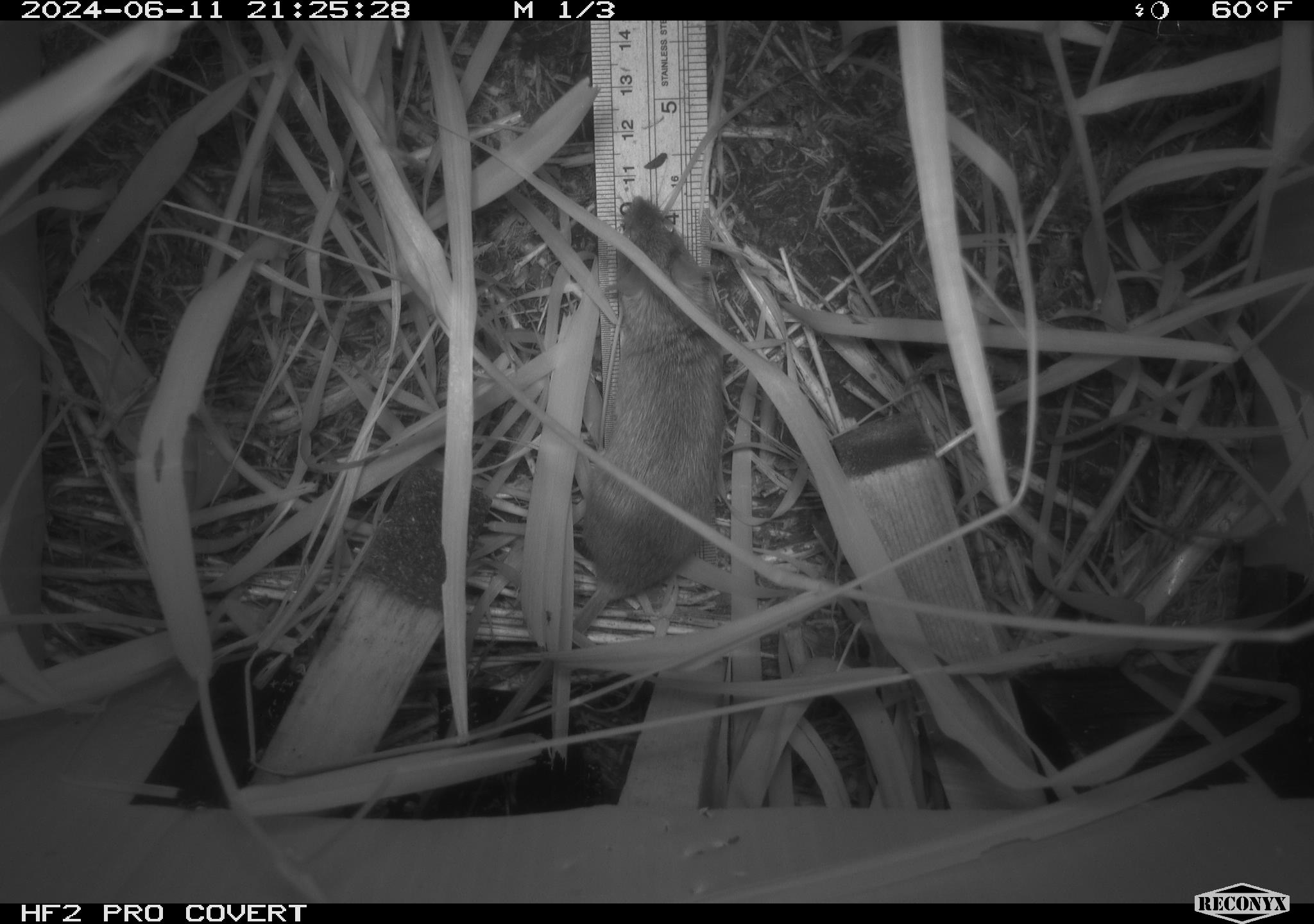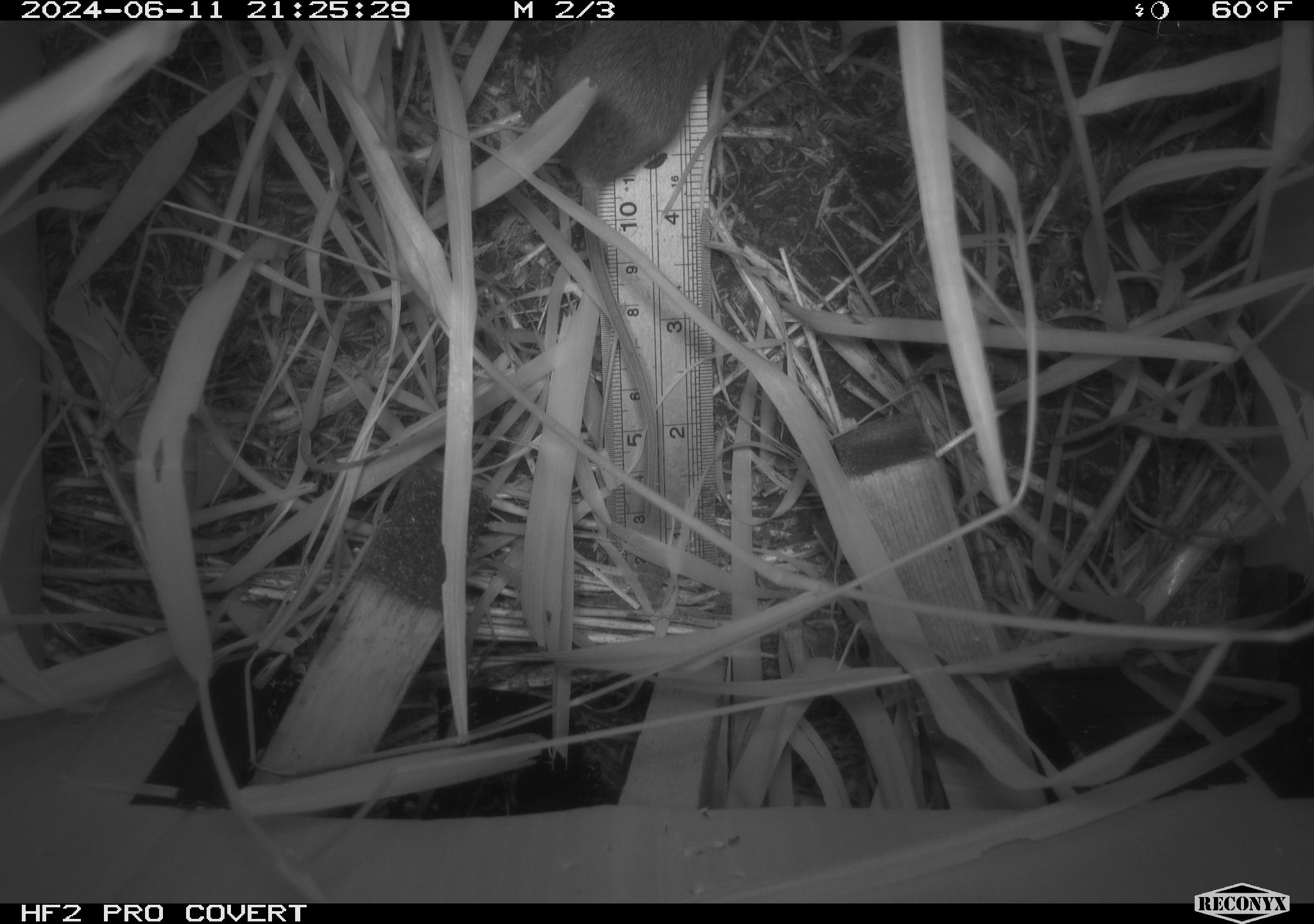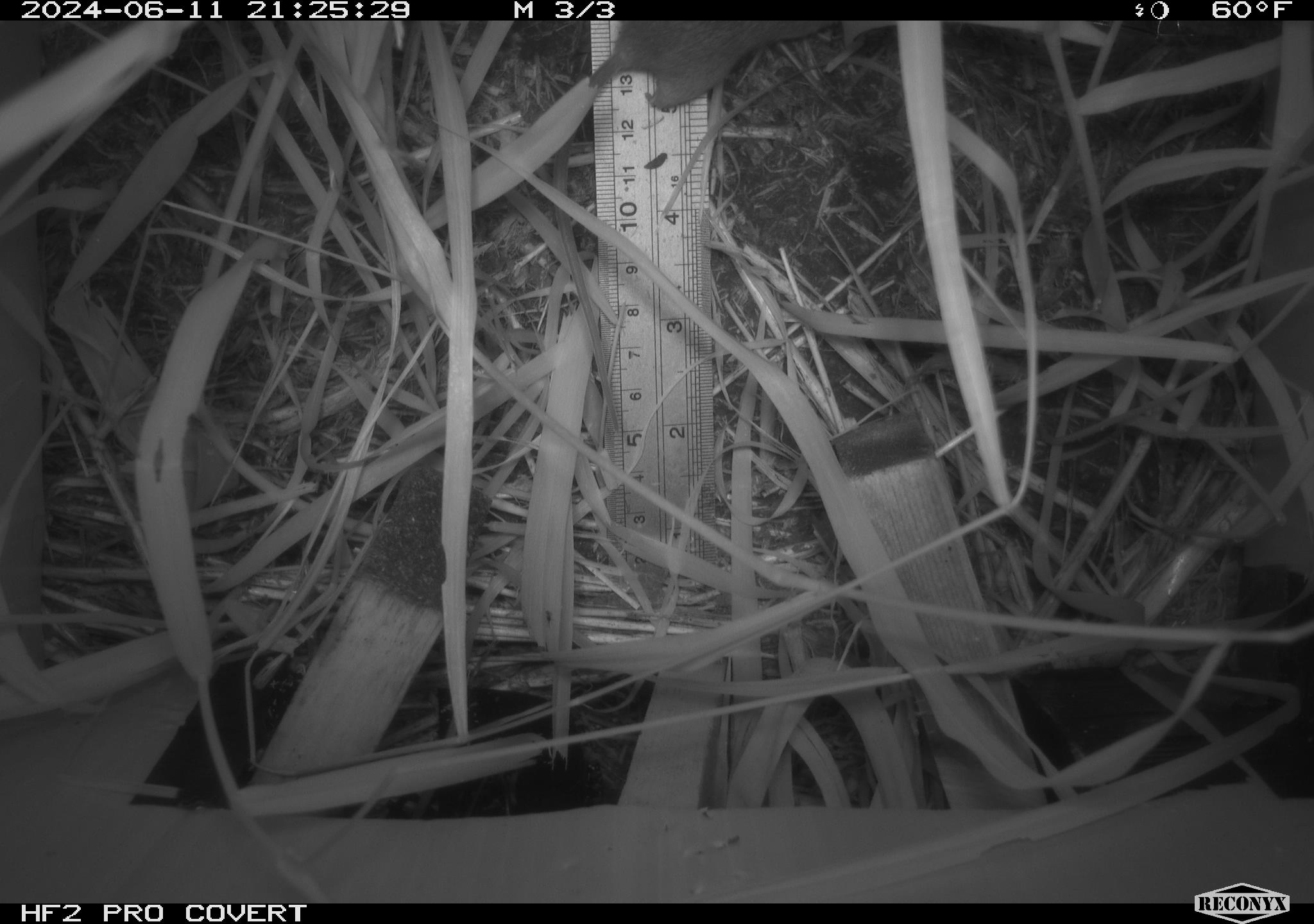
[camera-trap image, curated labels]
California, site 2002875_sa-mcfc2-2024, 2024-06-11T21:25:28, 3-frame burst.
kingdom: Animalia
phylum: Chordata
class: Mammalia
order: Rodentia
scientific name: Rodentia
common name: rodent